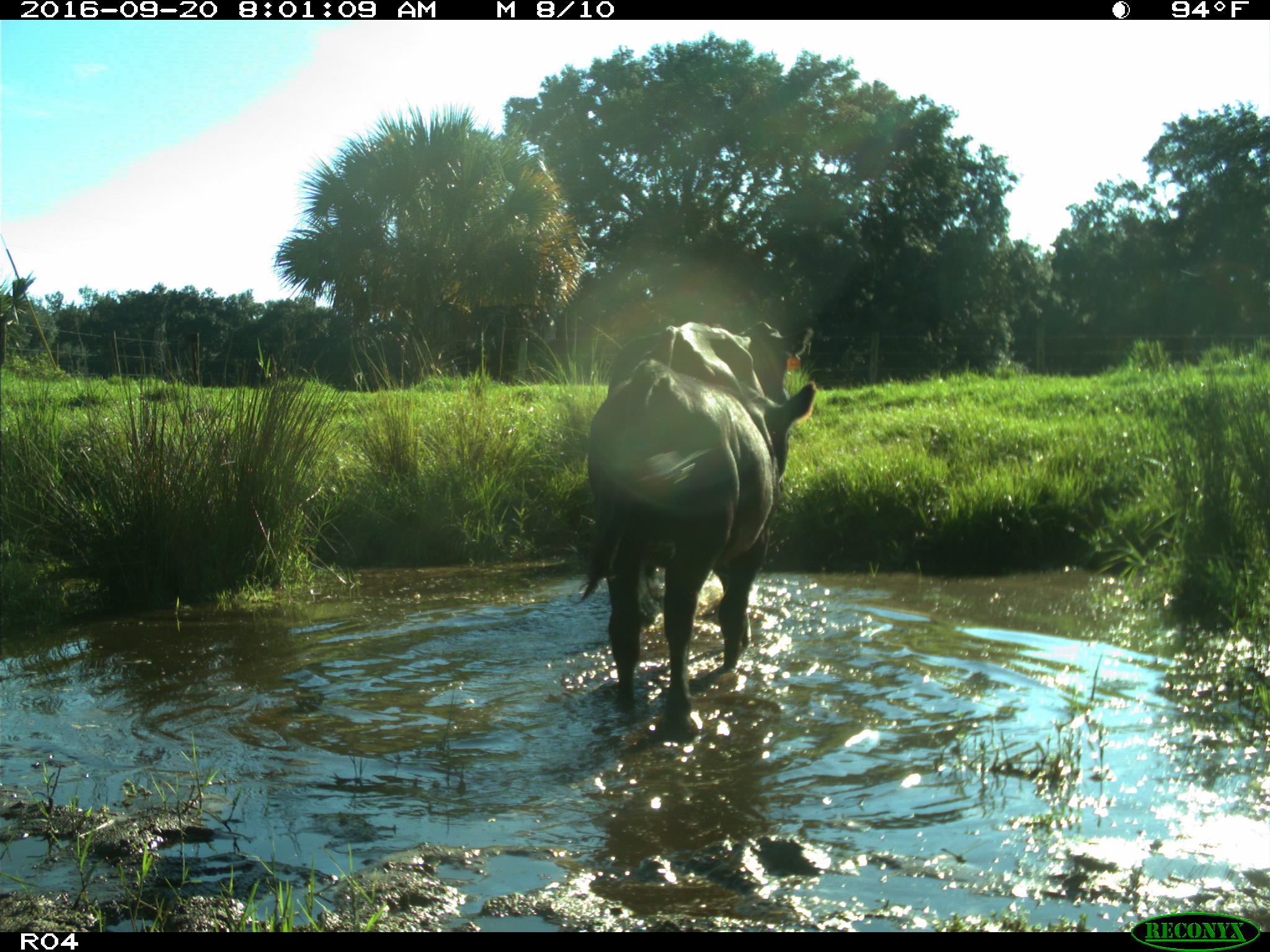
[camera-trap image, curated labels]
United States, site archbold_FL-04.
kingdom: Animalia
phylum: Chordata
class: Mammalia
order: Artiodactyla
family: Bovidae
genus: Bos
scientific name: Bos taurus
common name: domestic cow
Bos taurus (domestic cow).